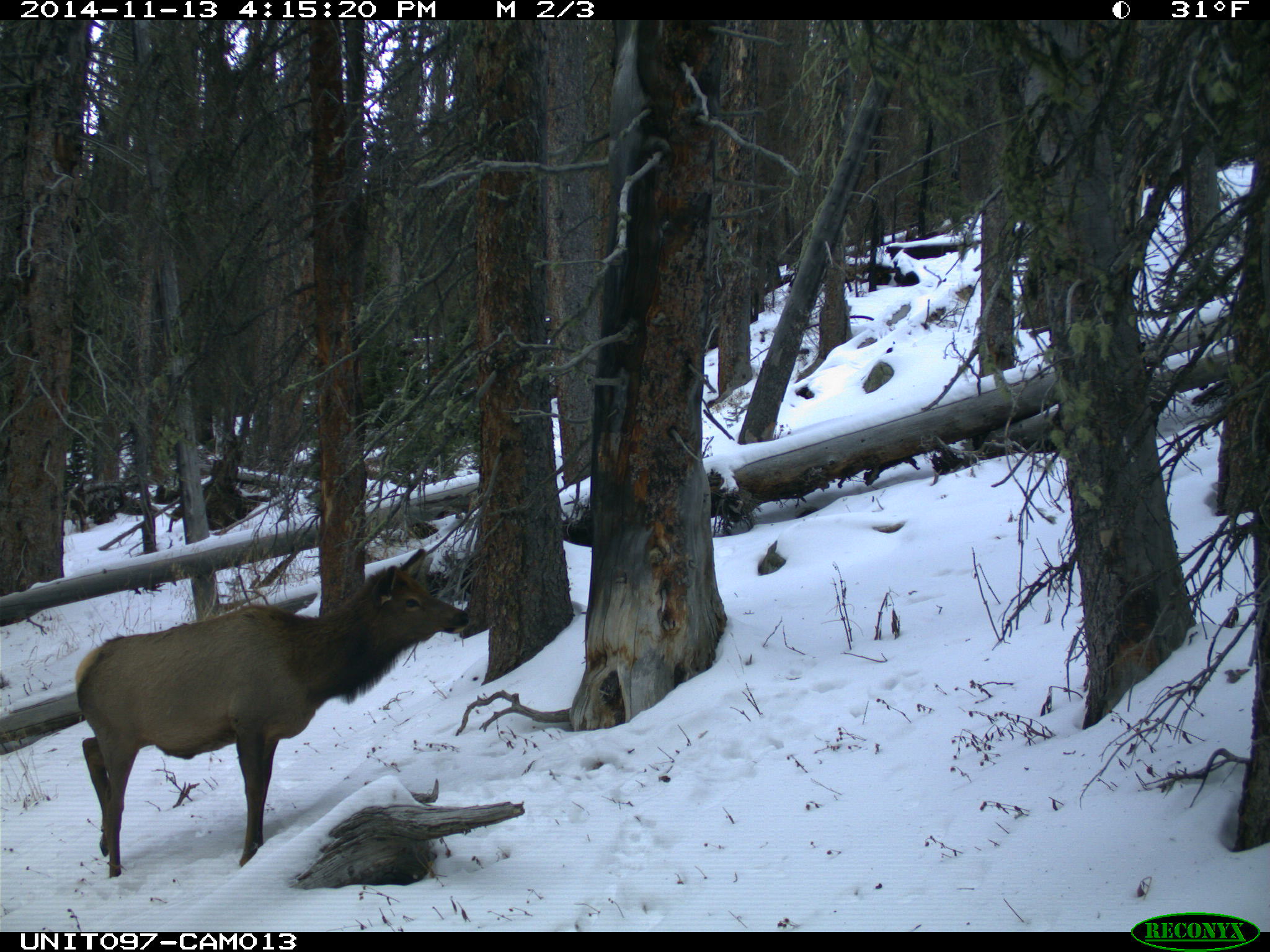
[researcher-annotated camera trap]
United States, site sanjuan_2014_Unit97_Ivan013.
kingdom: Animalia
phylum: Chordata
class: Mammalia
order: Artiodactyla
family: Cervidae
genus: Cervus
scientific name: Cervus elaphus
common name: red deer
Cervus elaphus (red deer).